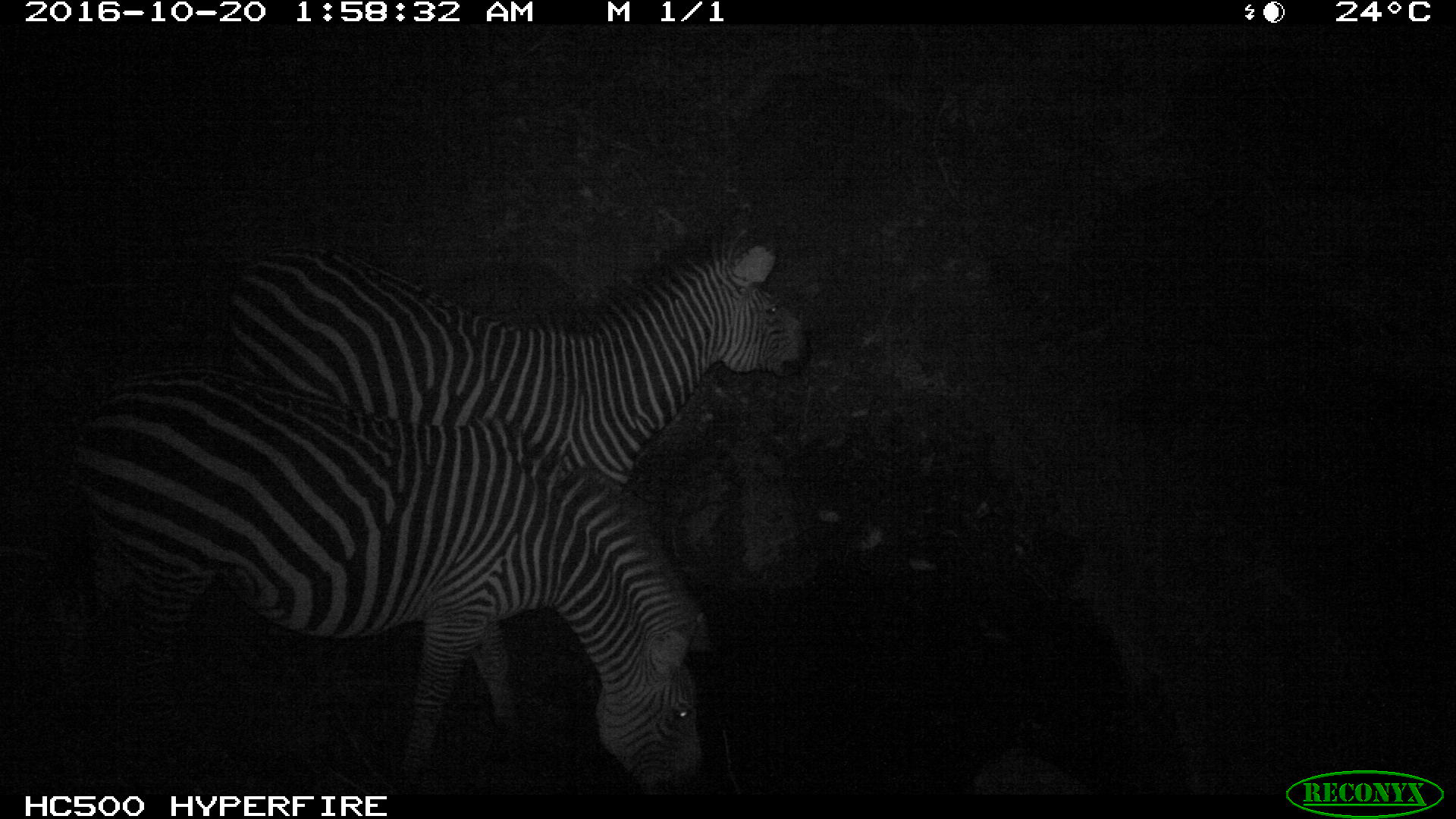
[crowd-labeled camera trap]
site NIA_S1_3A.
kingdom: Animalia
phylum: Chordata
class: Mammalia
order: Perissodactyla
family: Equidae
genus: Equus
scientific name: Equus quagga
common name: plains zebra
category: zebraplains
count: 2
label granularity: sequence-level